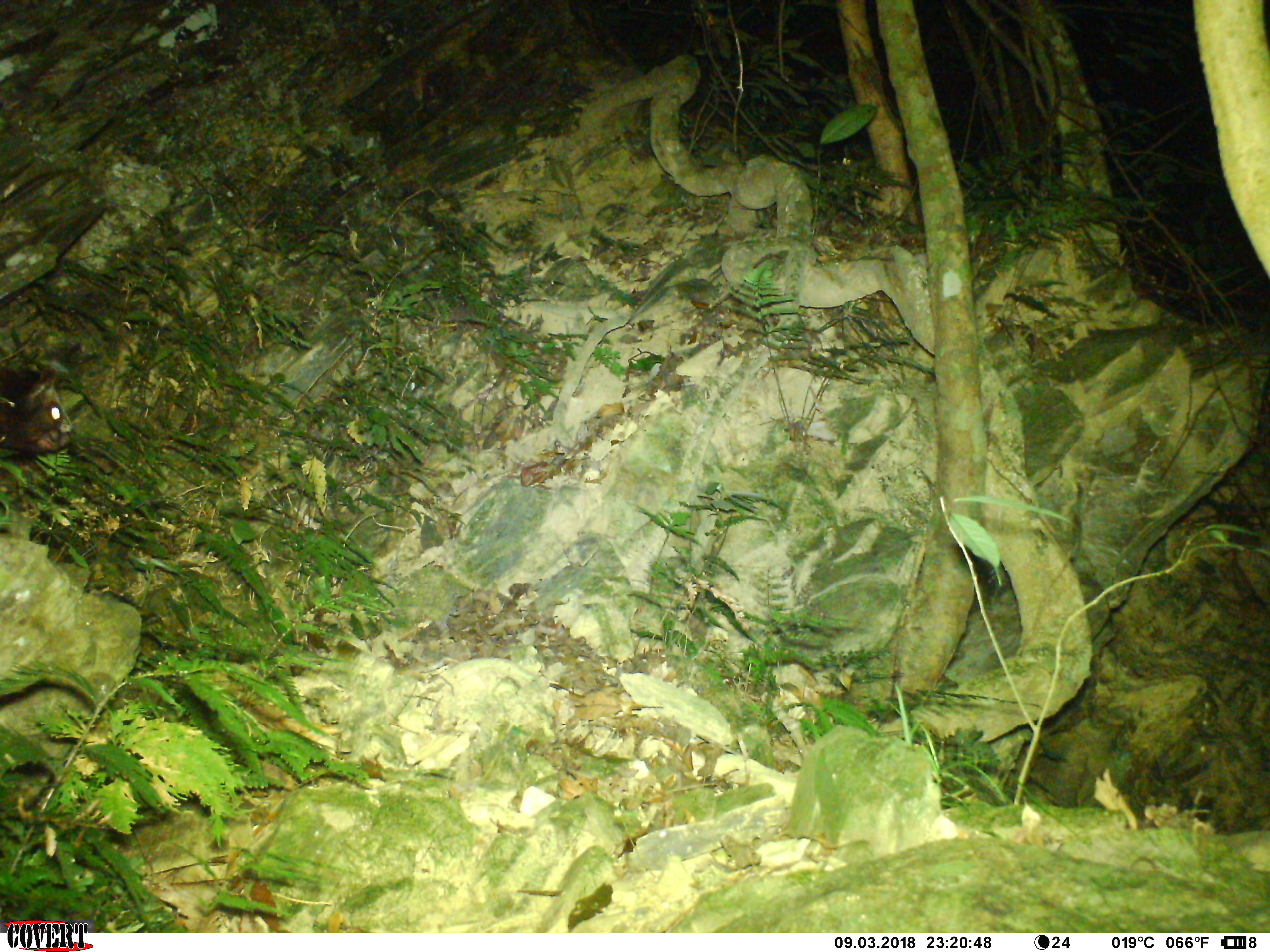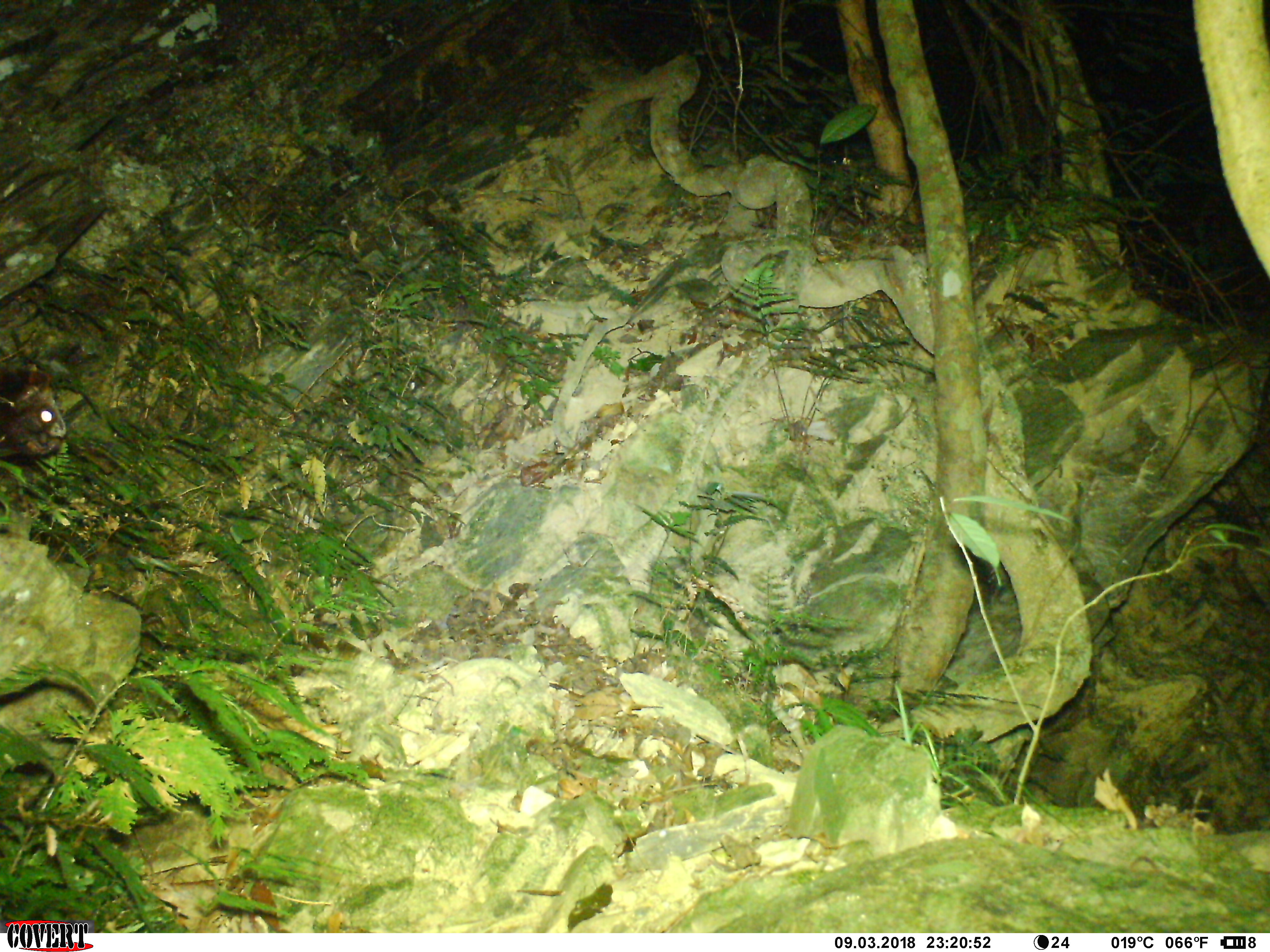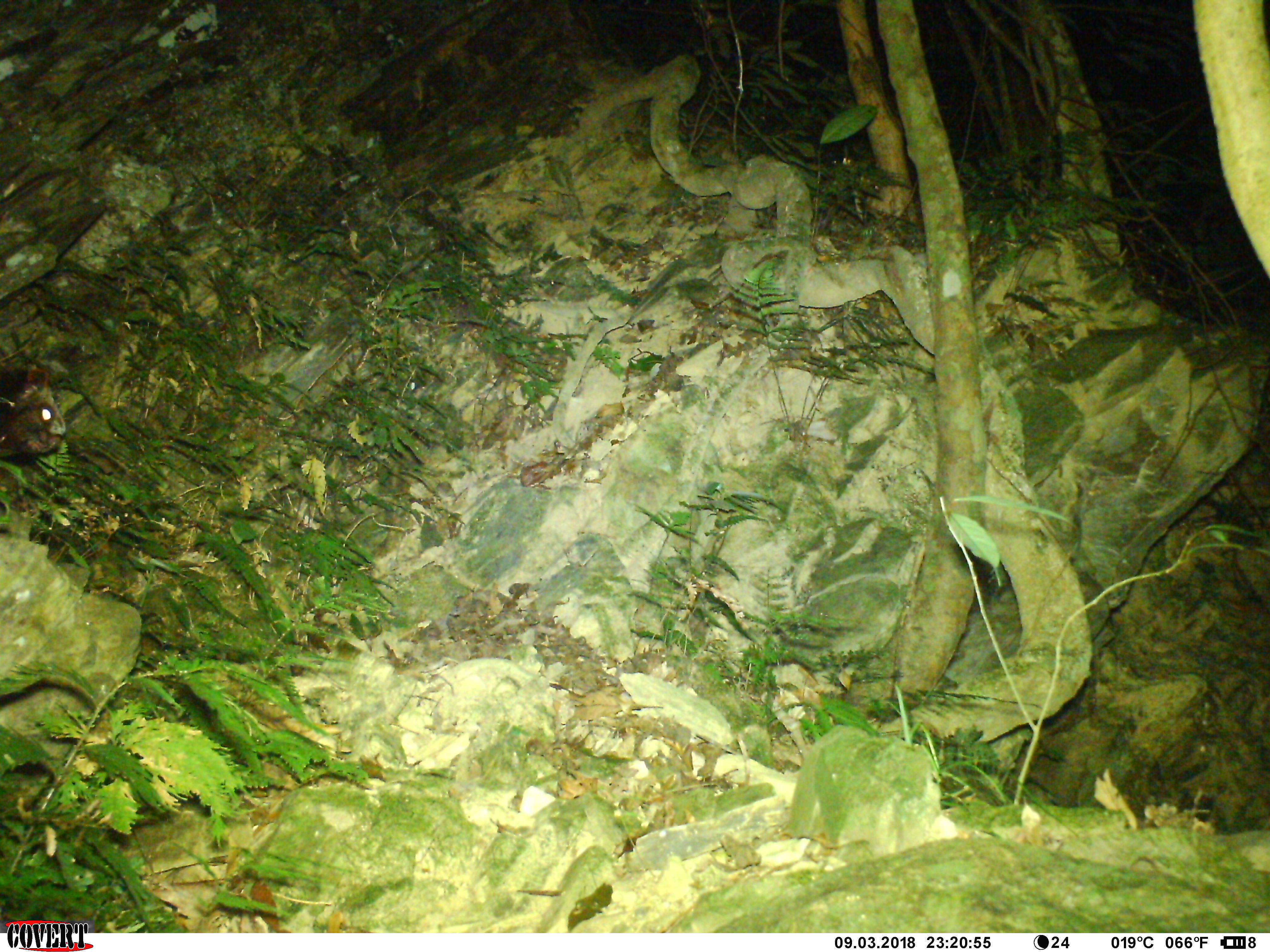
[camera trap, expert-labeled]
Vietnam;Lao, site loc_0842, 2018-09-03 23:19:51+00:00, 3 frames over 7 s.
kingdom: Animalia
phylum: Chordata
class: Mammalia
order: Rodentia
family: Sciuridae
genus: Petaurista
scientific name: Petaurista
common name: giant flying squirrel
Giant flying squirrel (Petaurista). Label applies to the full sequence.